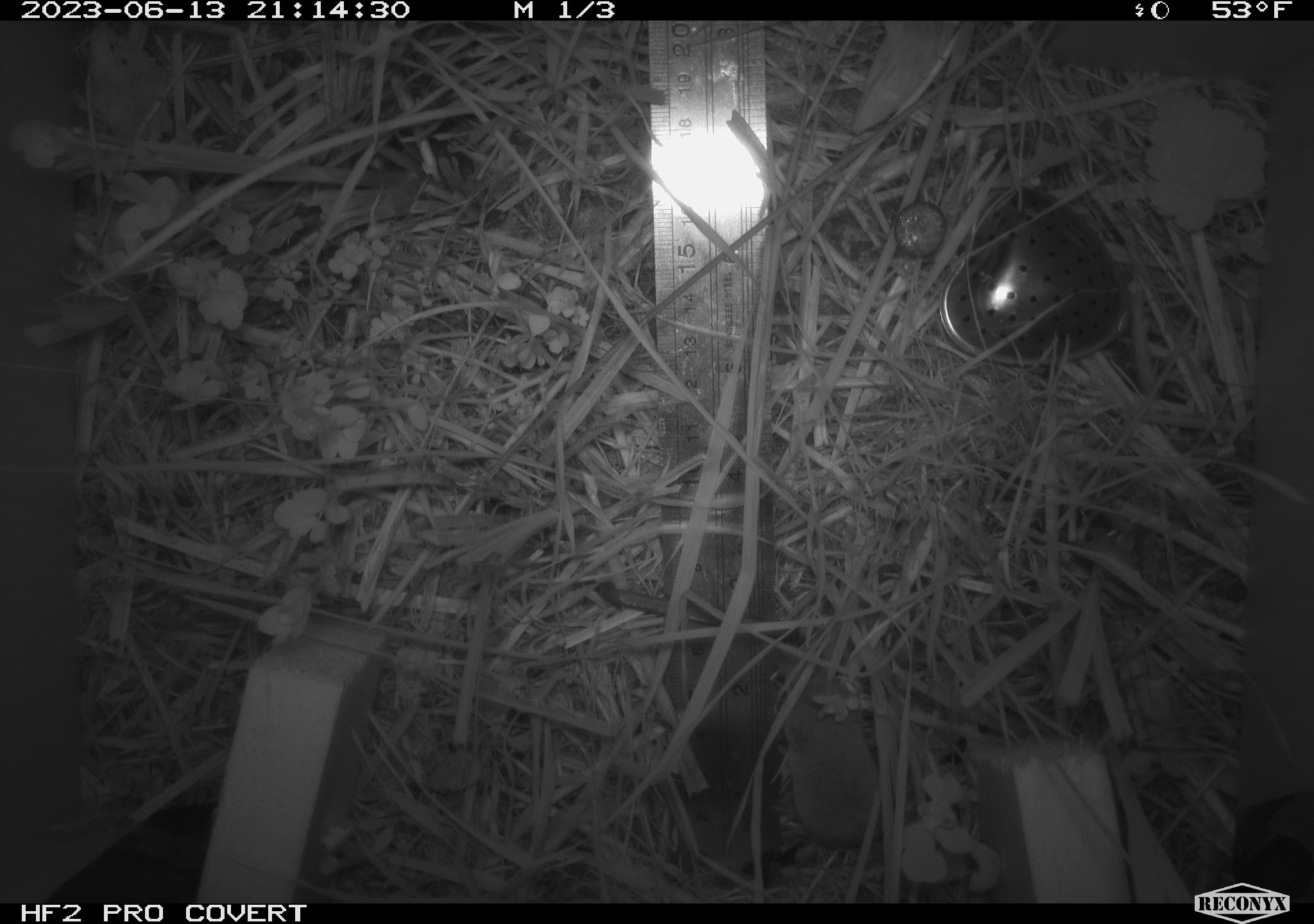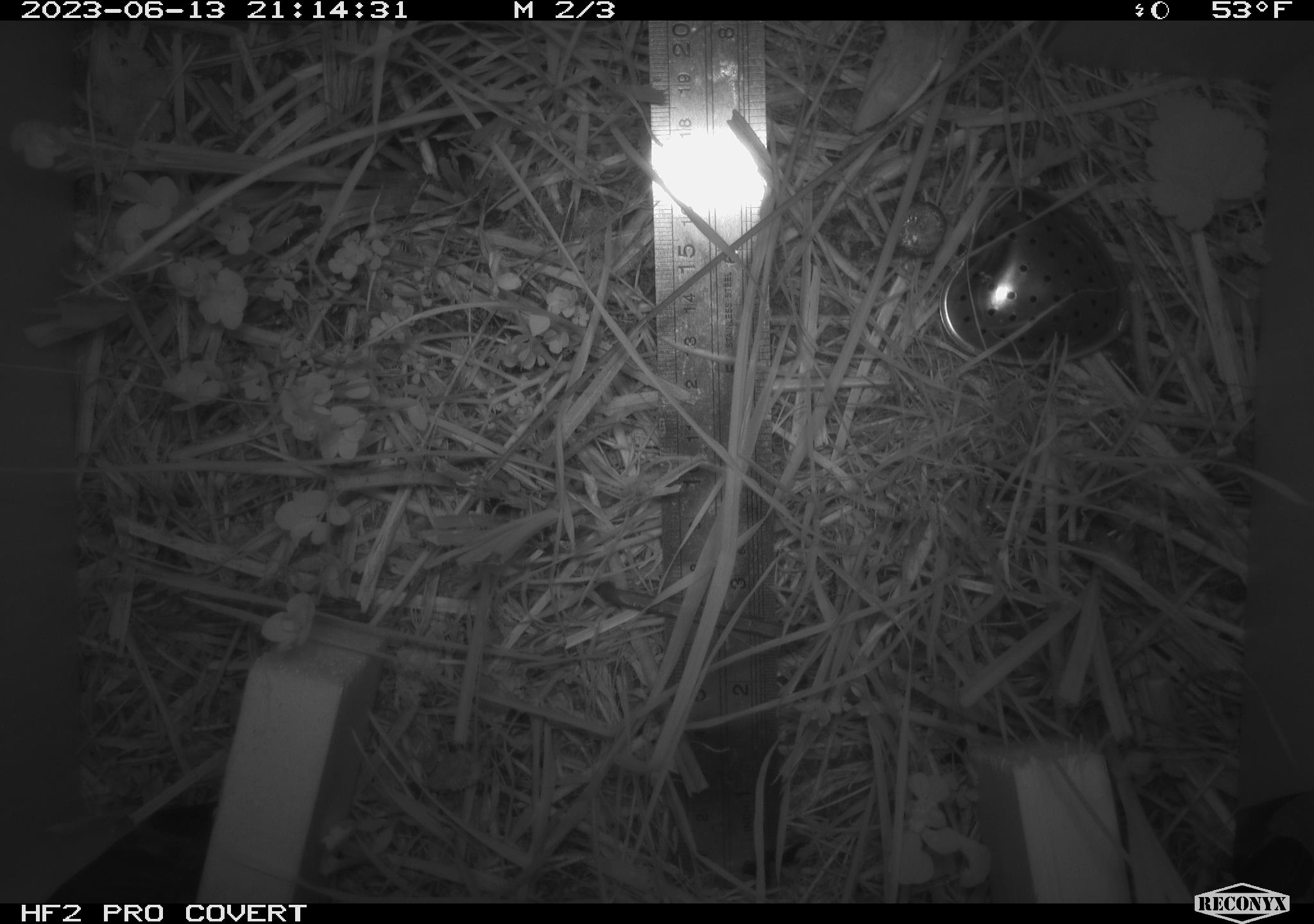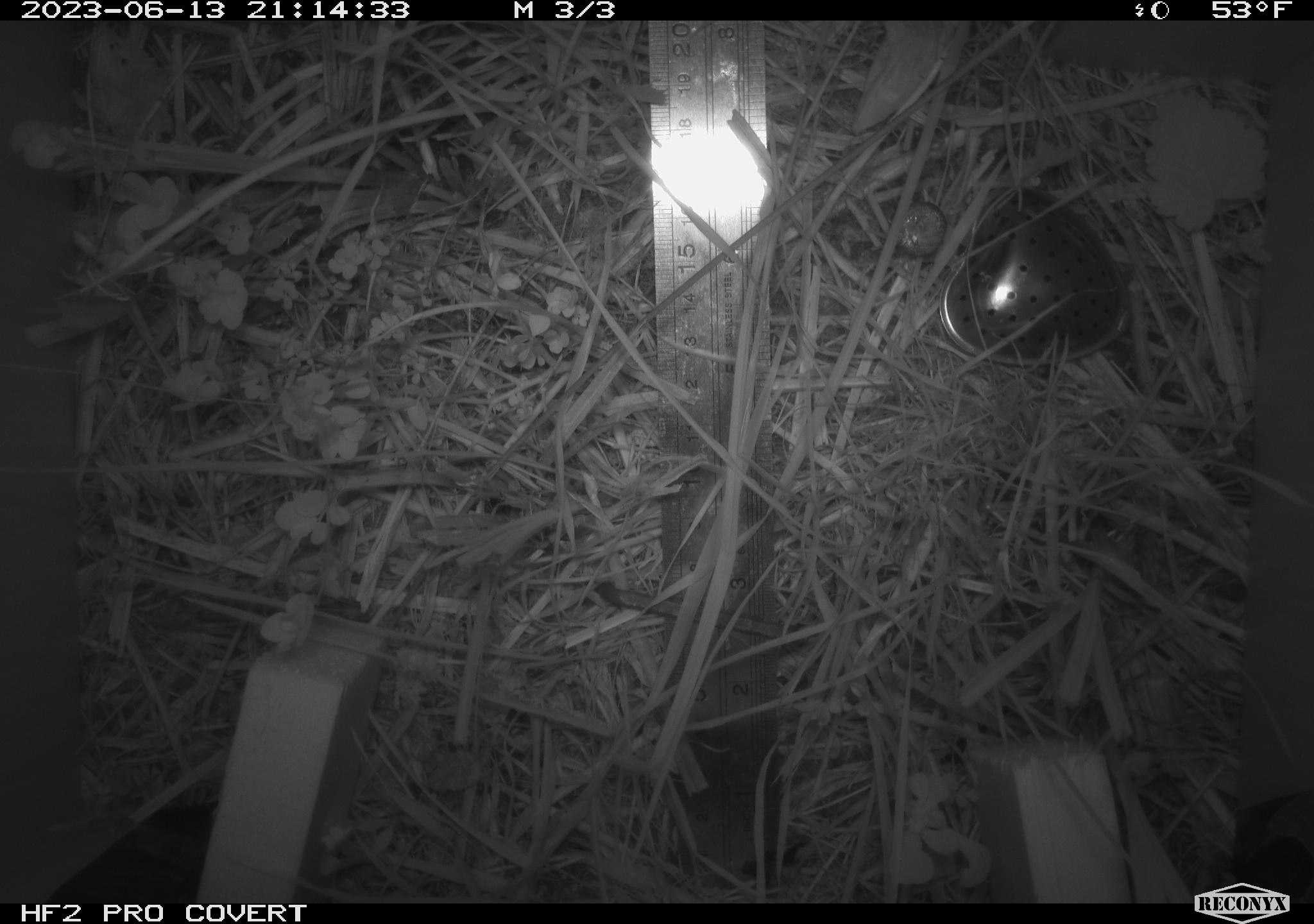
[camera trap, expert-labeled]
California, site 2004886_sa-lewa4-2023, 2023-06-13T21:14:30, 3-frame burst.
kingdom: Animalia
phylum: Chordata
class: Mammalia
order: Eulipotyphla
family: Soricidae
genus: Sorex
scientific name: Sorex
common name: long-tailed shrew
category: sorex species